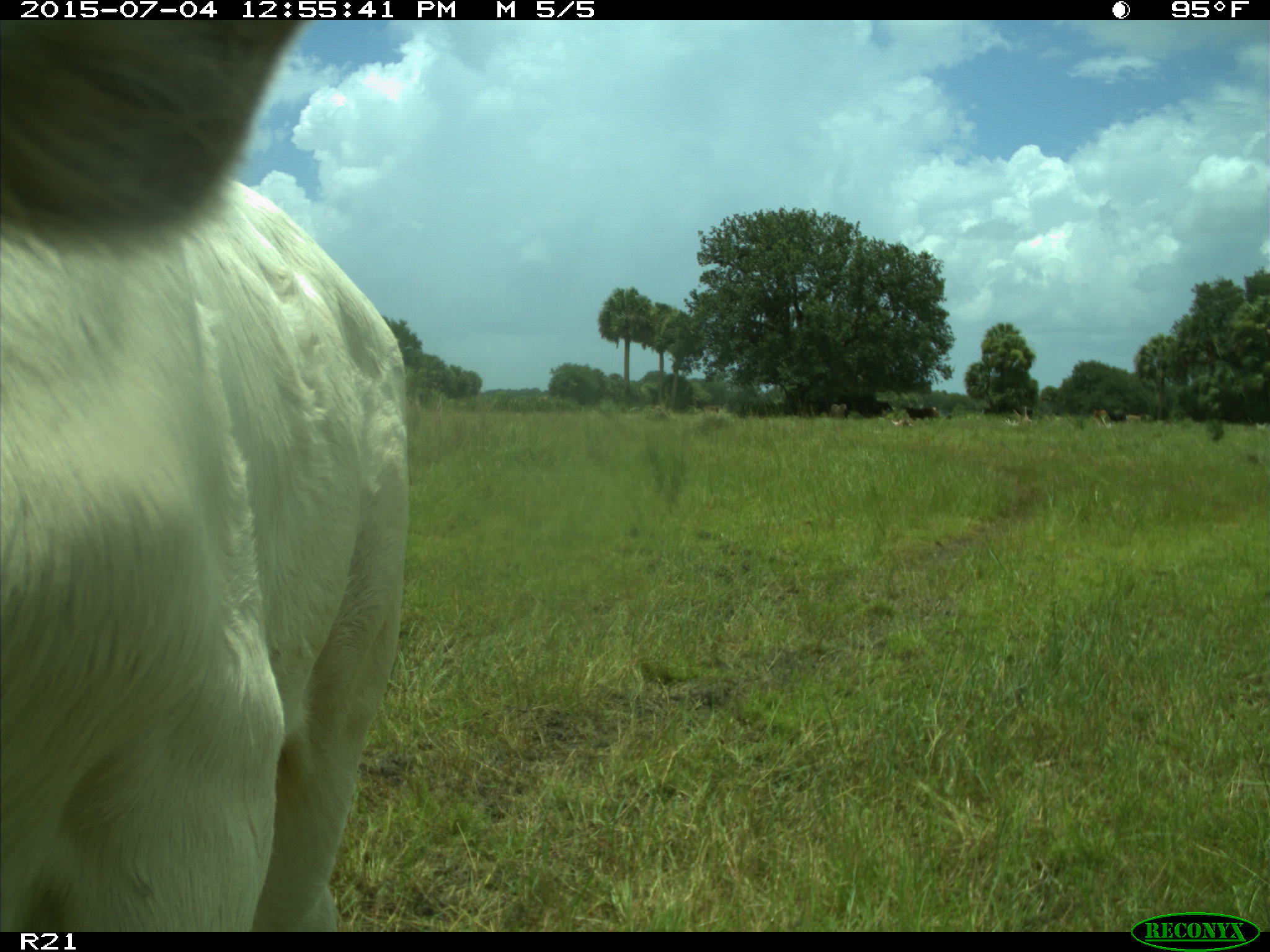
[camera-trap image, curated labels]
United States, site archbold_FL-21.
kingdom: Animalia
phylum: Chordata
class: Mammalia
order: Artiodactyla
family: Bovidae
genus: Bos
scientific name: Bos taurus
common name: domestic cow